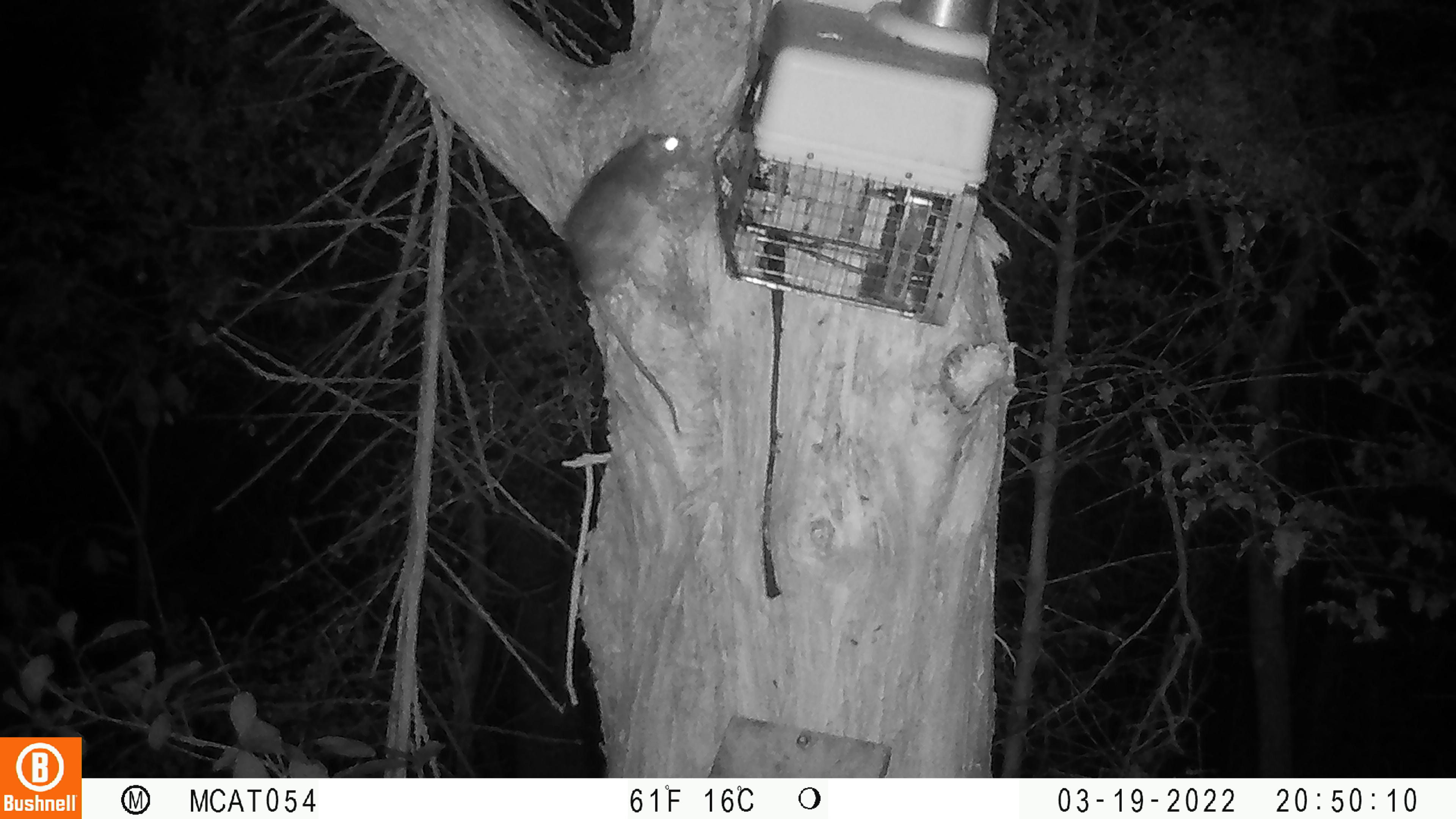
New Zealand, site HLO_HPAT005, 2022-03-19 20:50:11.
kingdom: Animalia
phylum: Chordata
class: Mammalia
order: Rodentia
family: Muridae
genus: Rattus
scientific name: Rattus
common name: rat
Rat (Rattus).